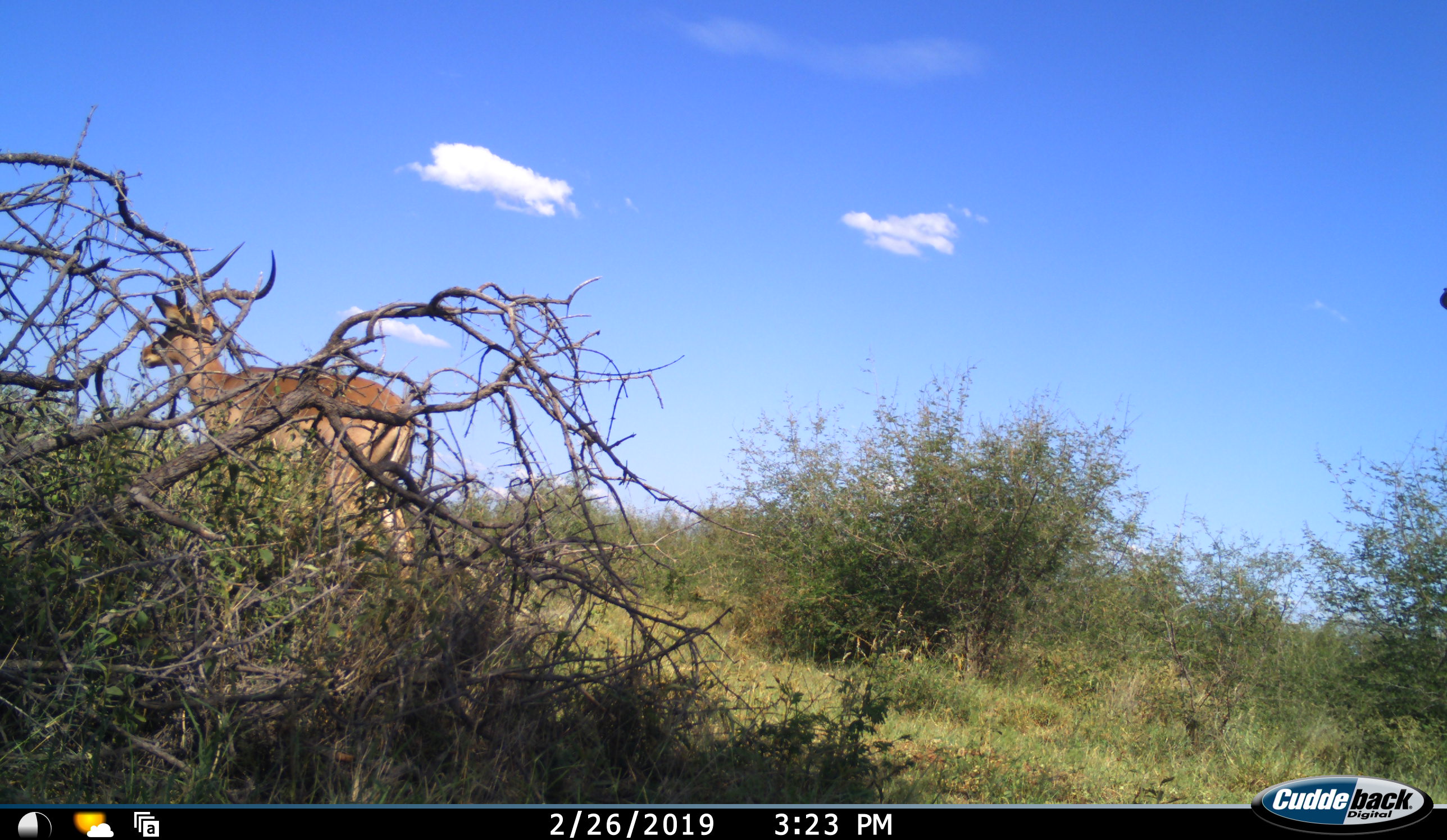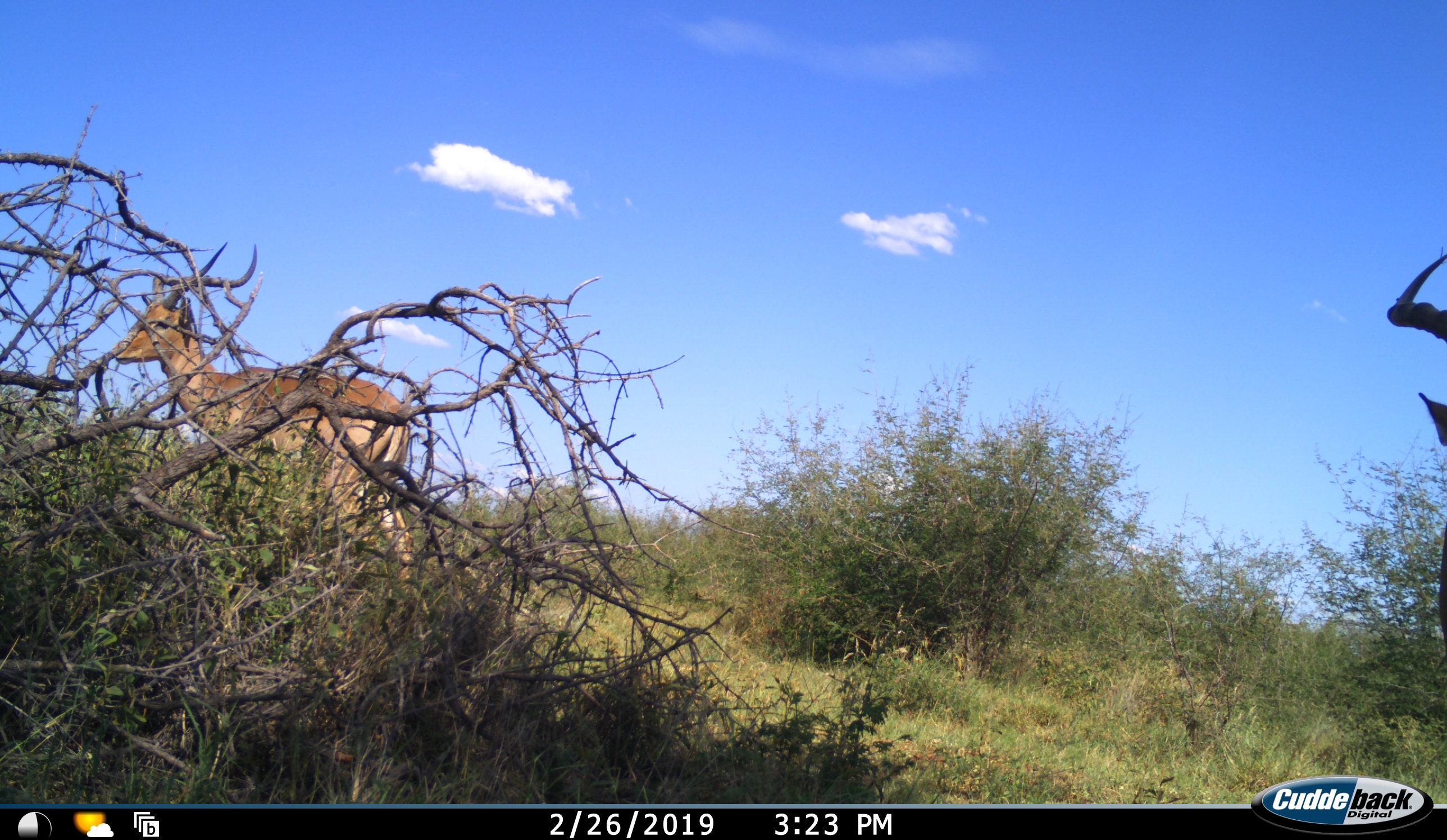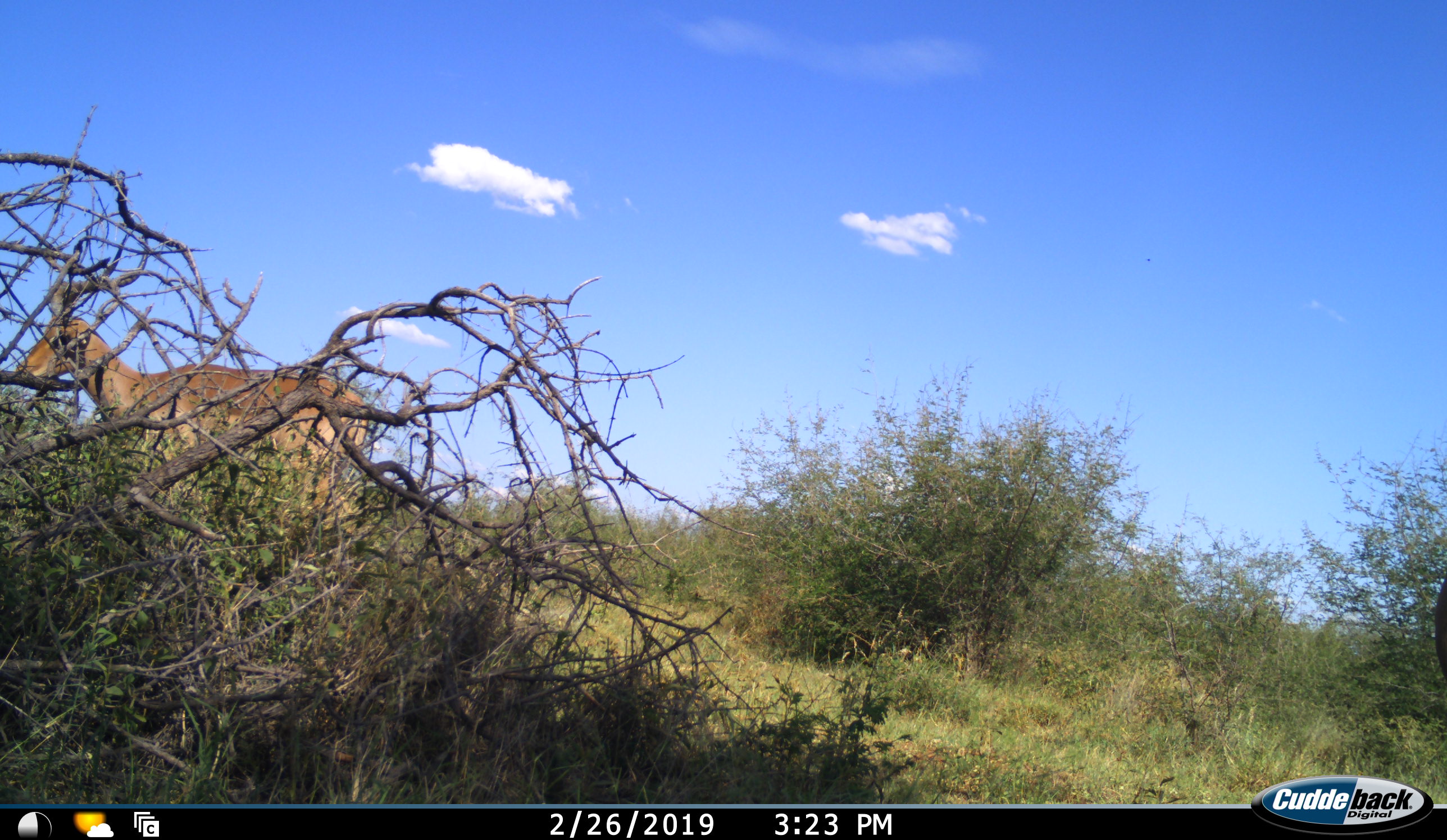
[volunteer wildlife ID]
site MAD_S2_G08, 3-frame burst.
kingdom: Animalia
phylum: Chordata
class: Mammalia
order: Artiodactyla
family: Bovidae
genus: Aepyceros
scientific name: Aepyceros melampus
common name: impala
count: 2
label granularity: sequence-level